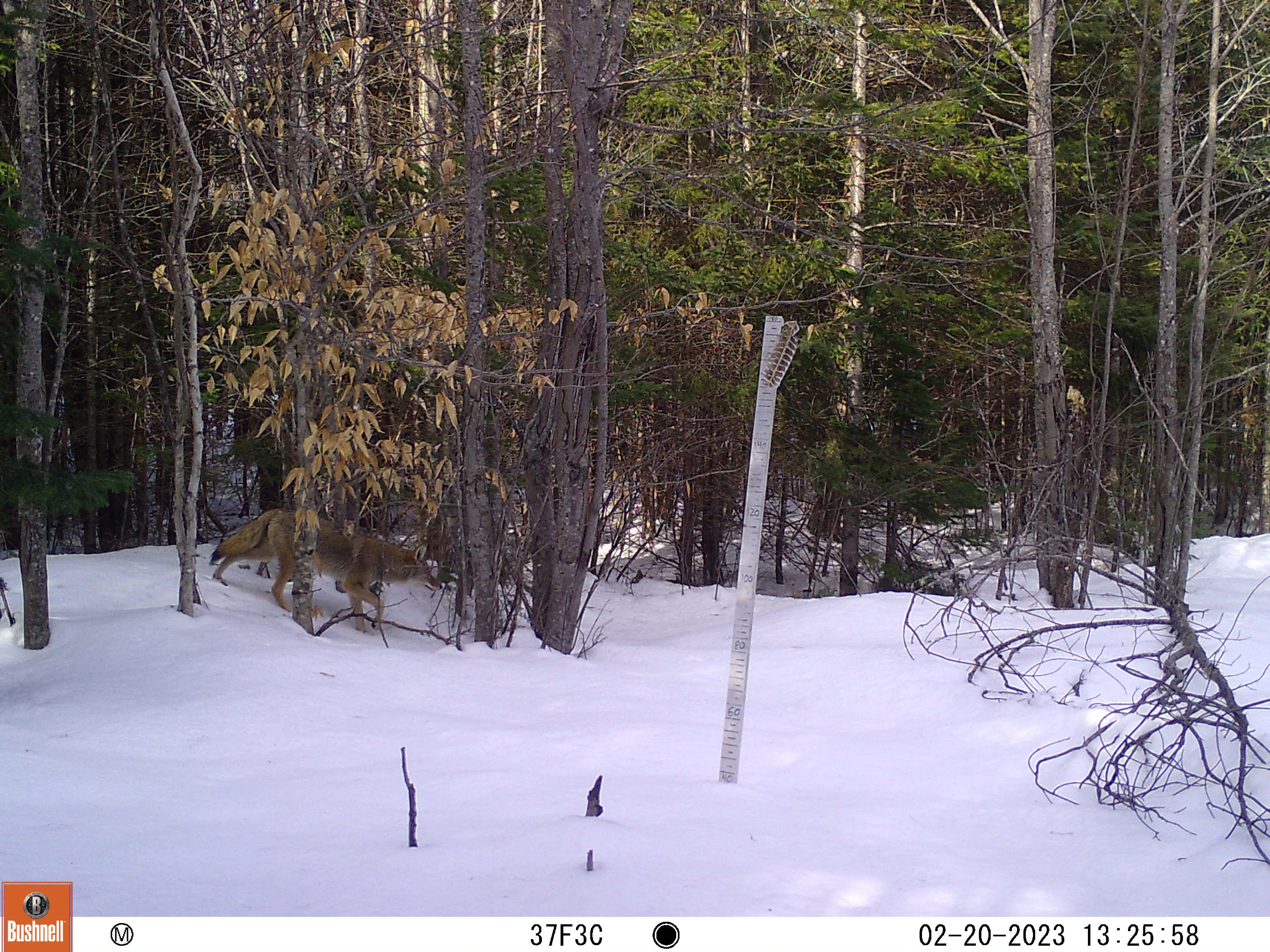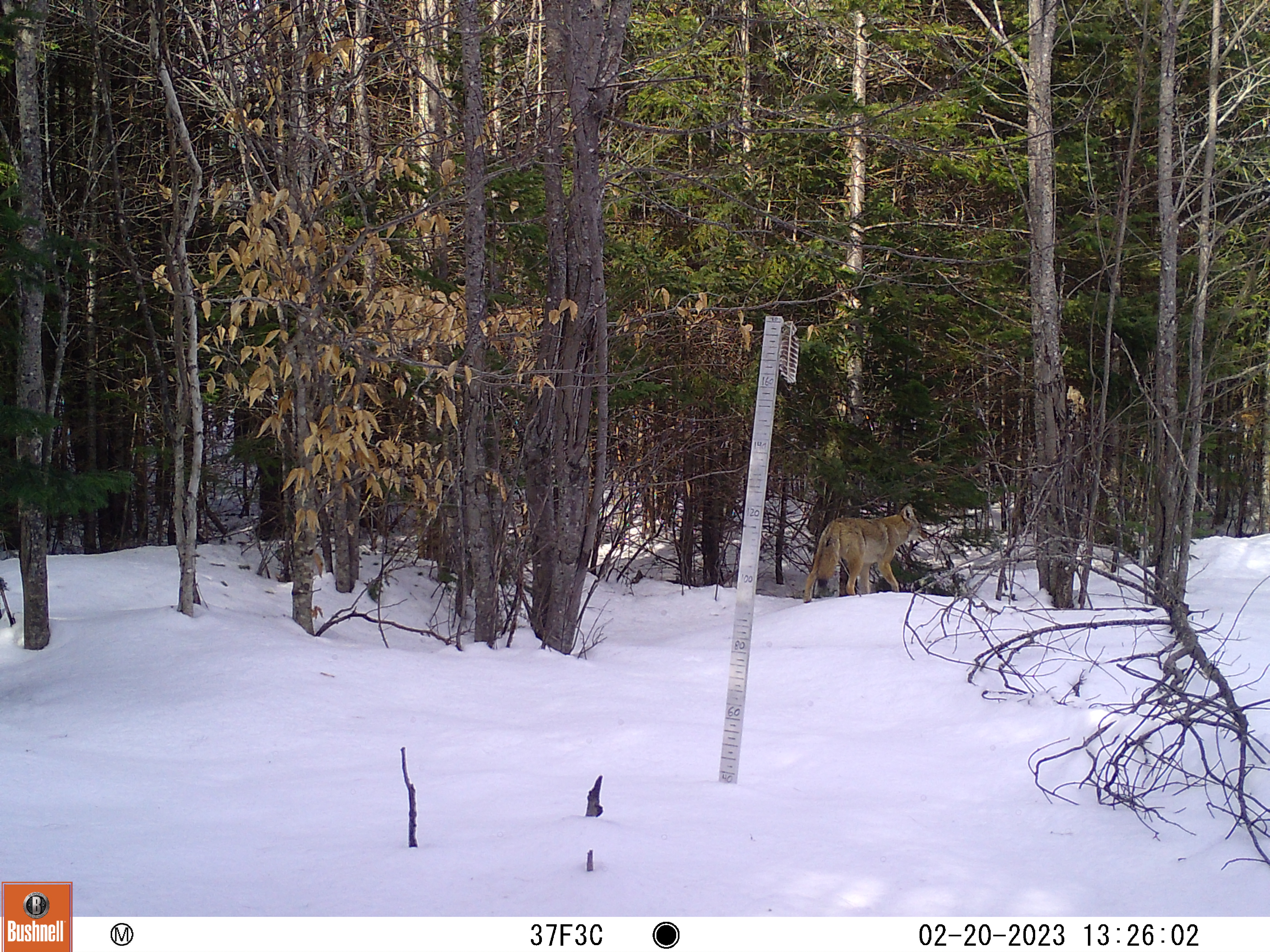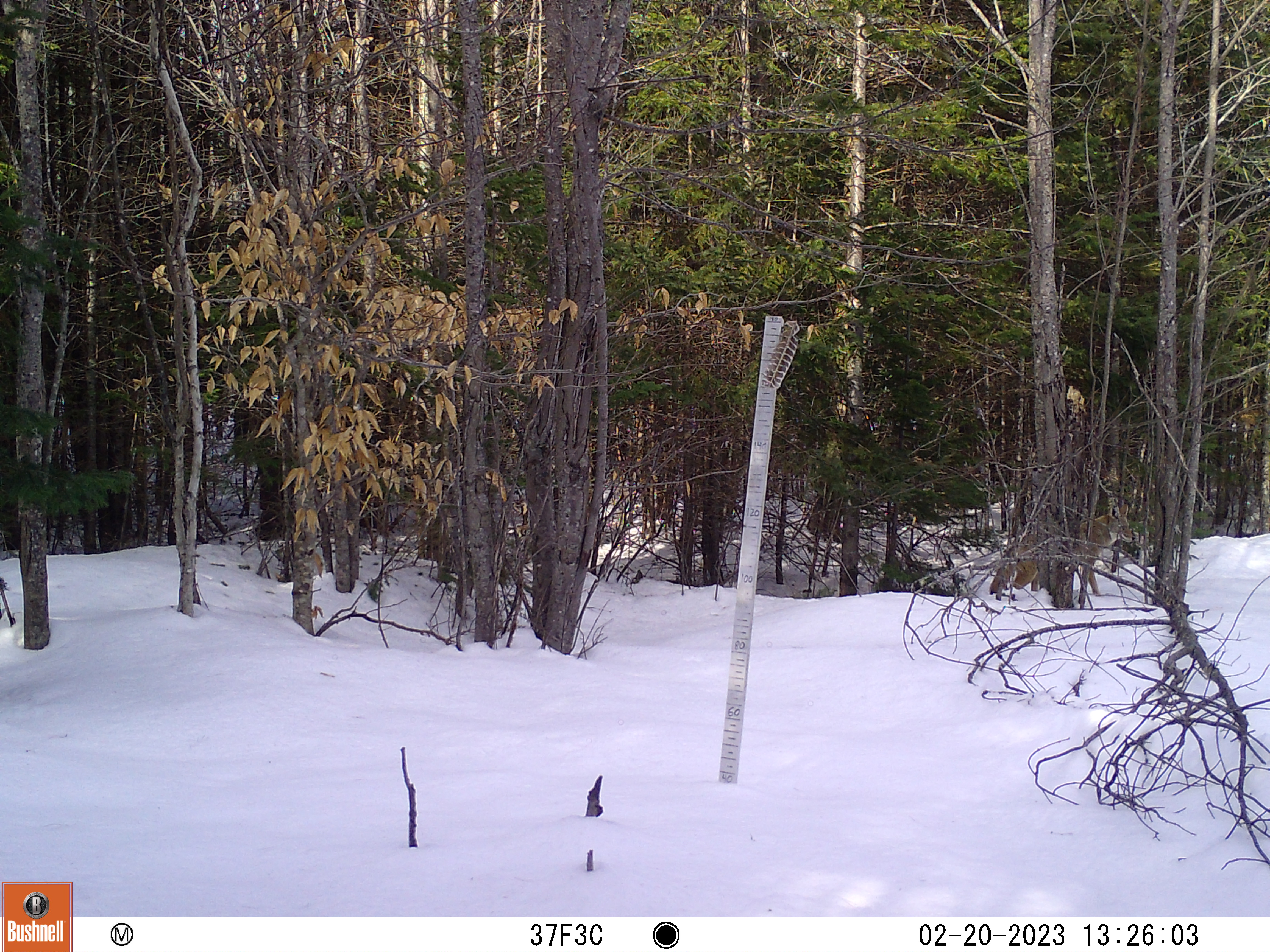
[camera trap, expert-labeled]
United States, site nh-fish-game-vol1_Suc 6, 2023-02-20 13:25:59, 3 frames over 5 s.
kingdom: Animalia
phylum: Chordata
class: Mammalia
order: Carnivora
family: Canidae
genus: Canis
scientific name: Canis latrans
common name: coyote